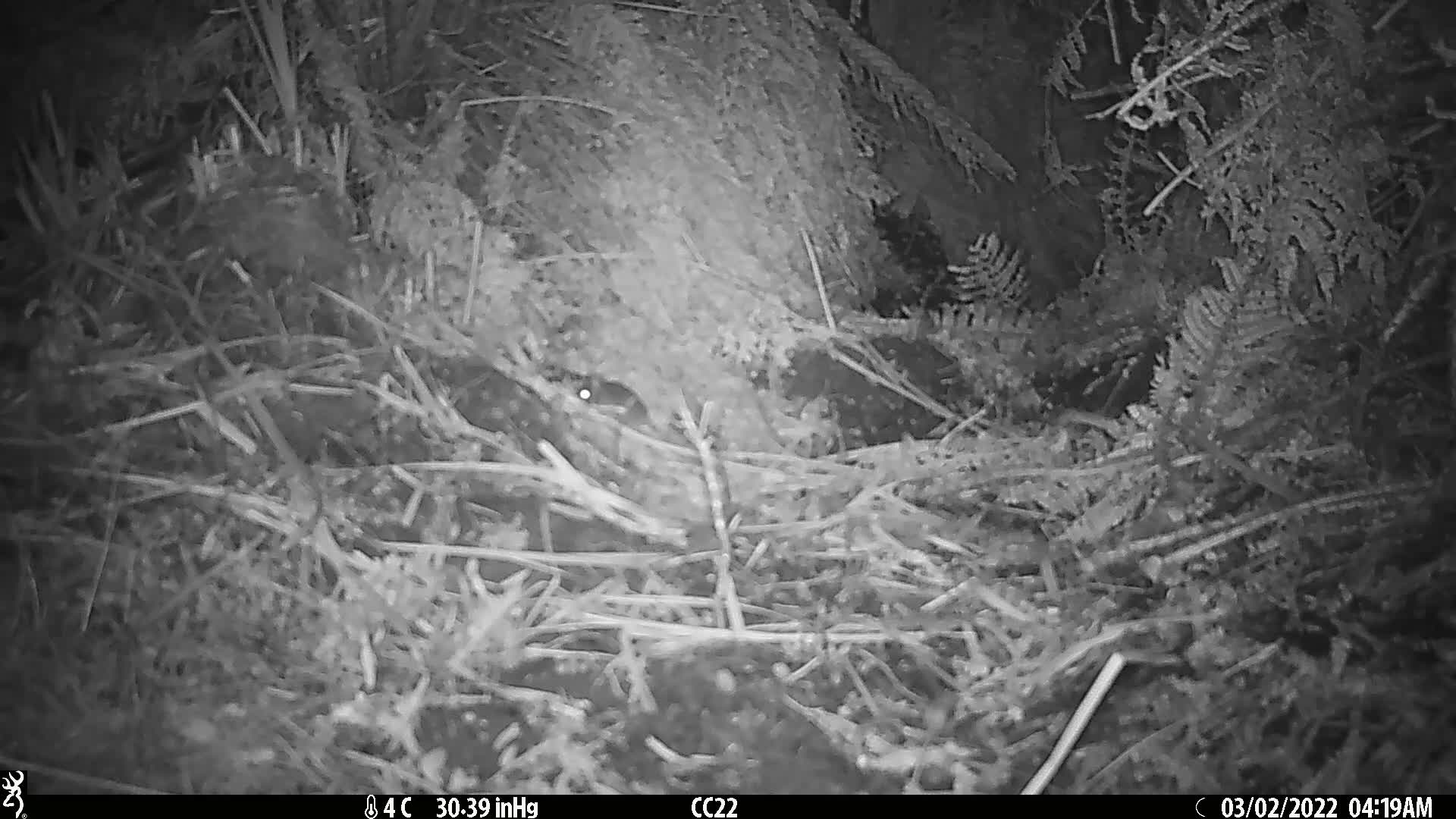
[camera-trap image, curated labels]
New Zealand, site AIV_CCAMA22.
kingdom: Animalia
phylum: Chordata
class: Mammalia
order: Rodentia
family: Muridae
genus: Mus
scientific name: Mus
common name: mouse